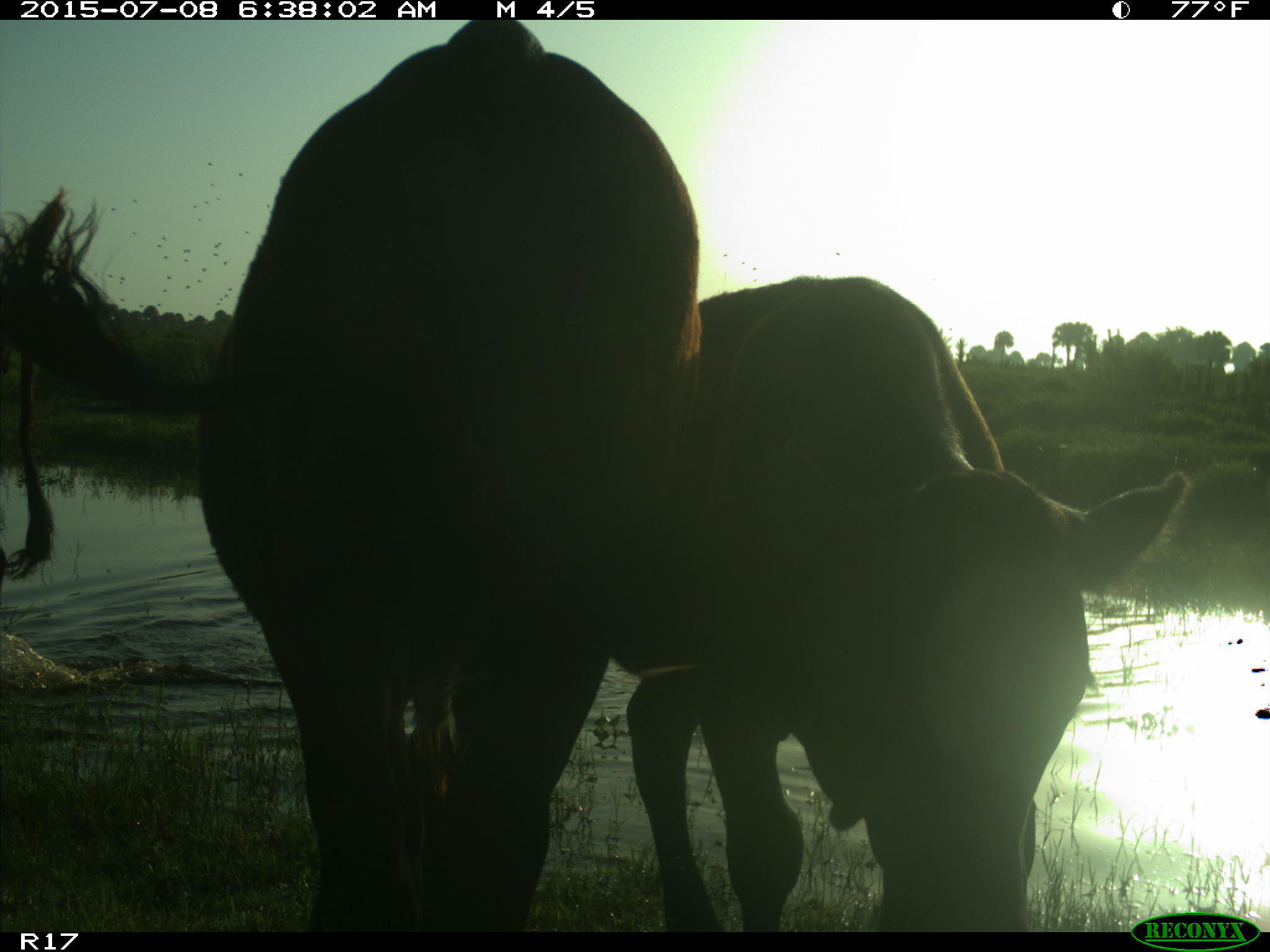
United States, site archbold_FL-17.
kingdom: Animalia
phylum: Chordata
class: Mammalia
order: Artiodactyla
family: Bovidae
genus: Bos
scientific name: Bos taurus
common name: domestic cow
Bos taurus (domestic cow).